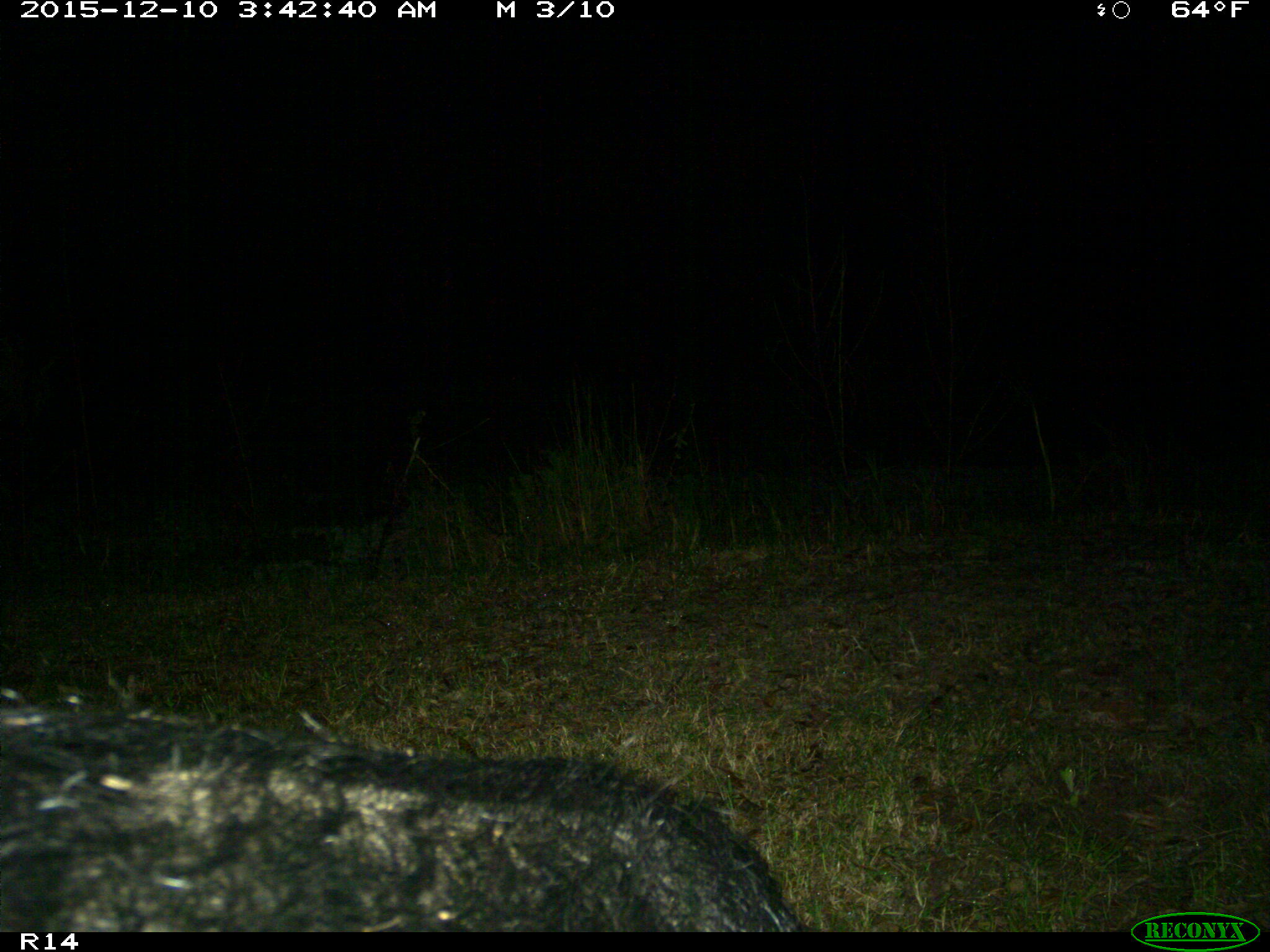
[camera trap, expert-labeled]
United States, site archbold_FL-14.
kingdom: Animalia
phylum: Chordata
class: Mammalia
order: Artiodactyla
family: Suidae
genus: Sus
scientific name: Sus scrofa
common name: wild boar